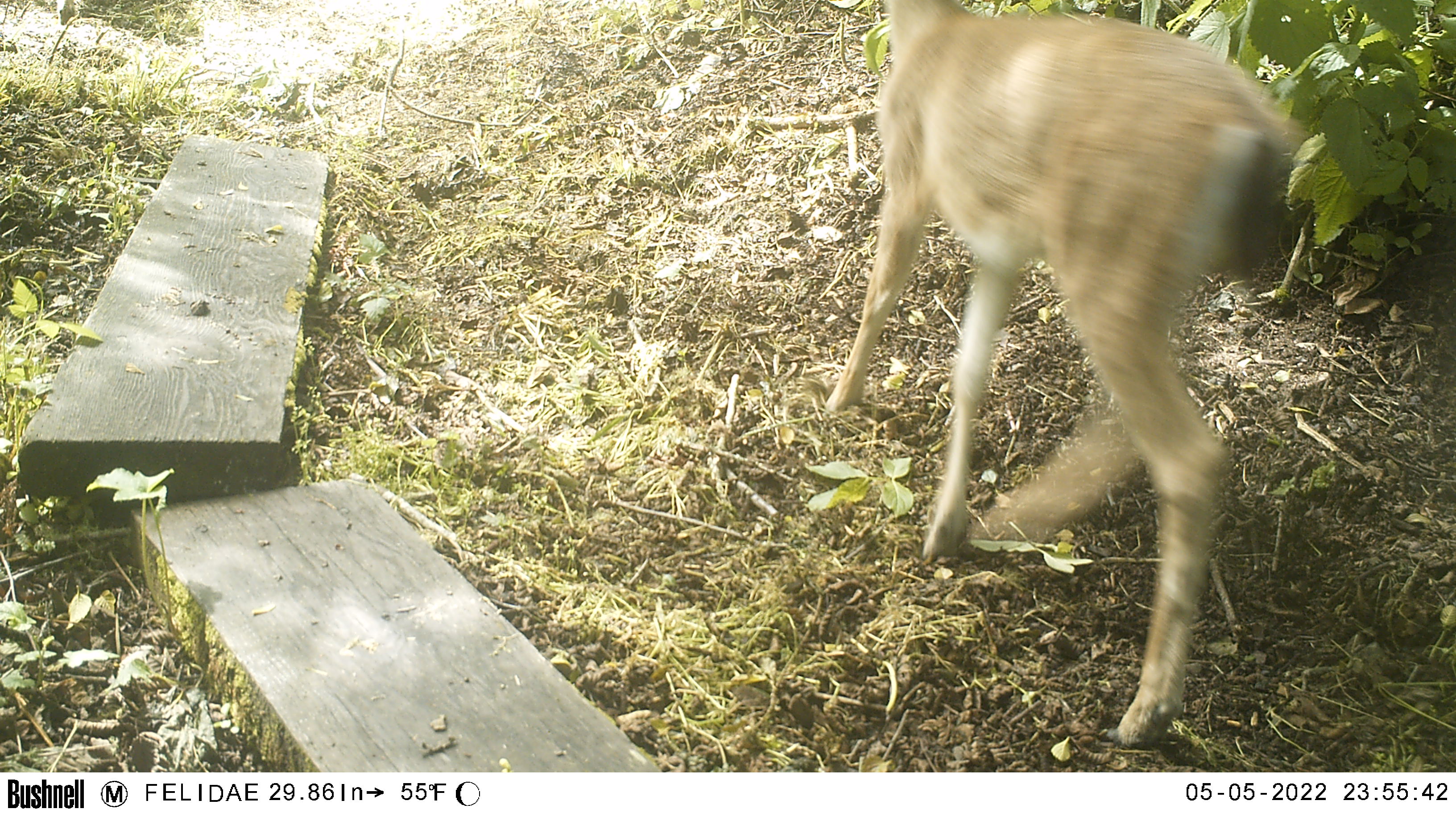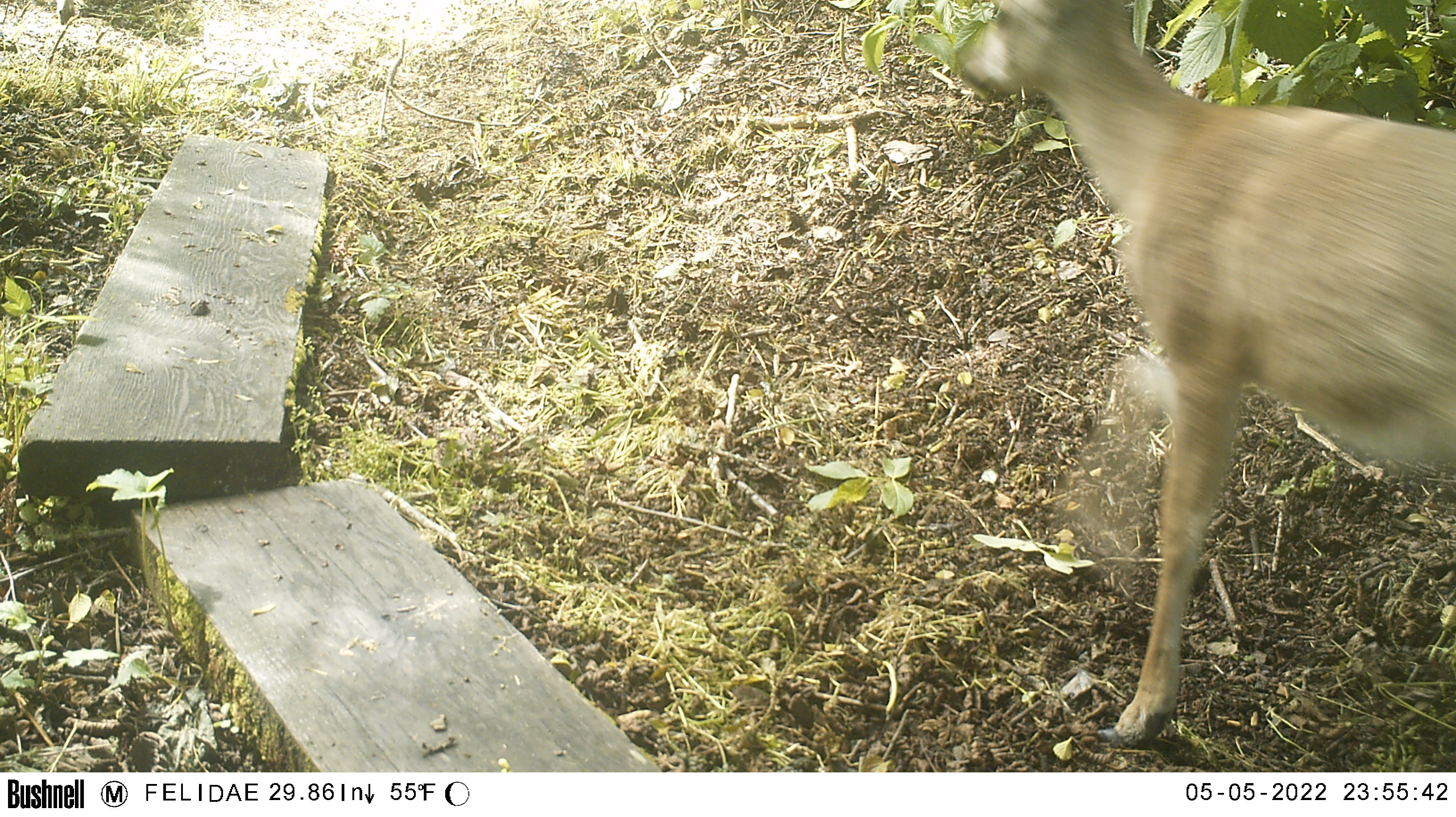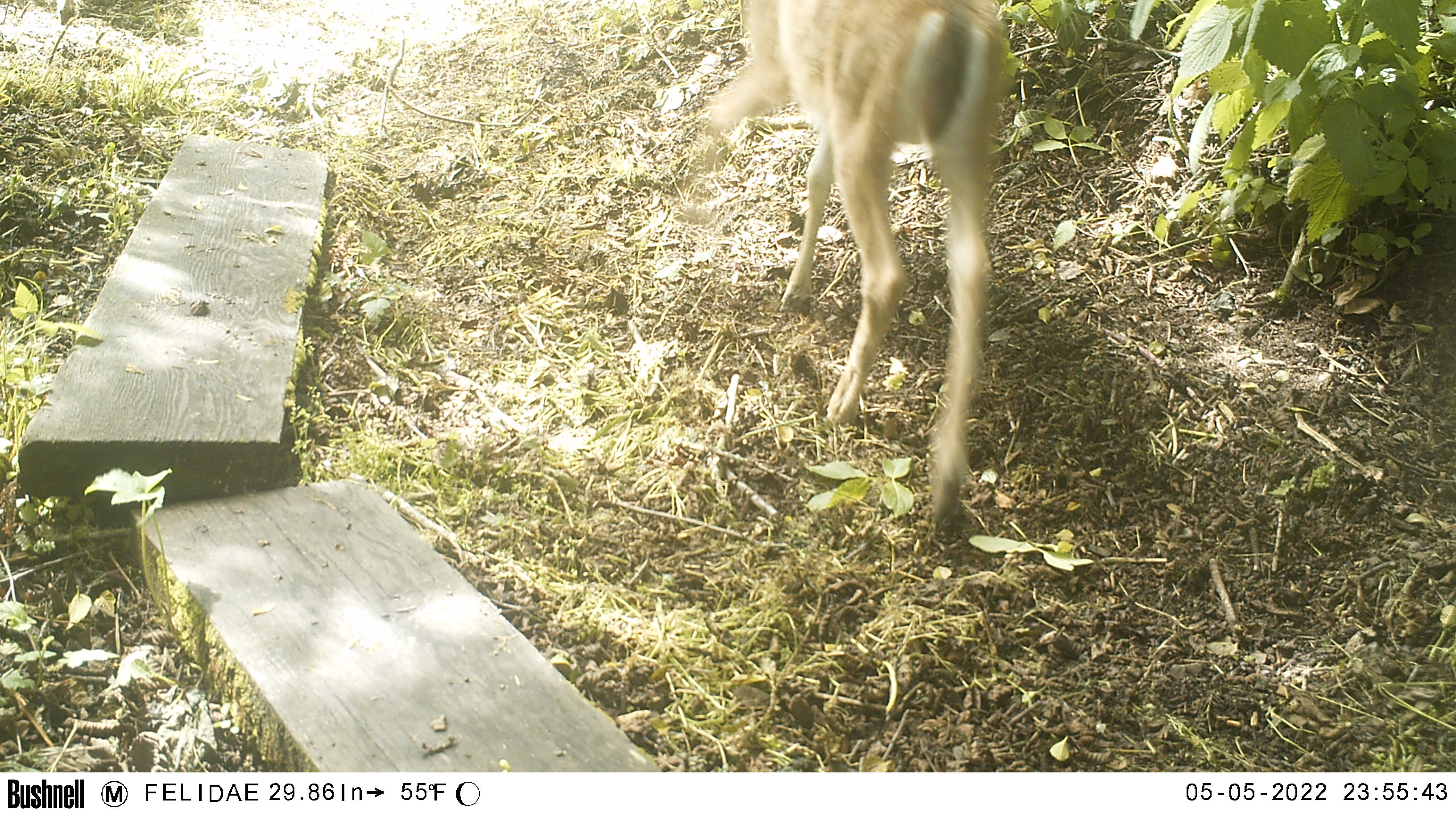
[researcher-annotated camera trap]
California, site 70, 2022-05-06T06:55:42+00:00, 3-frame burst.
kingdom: Animalia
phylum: Chordata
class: Mammalia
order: Artiodactyla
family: Cervidae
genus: Odocoileus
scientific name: Odocoileus hemionus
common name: mule deer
Mule deer (Odocoileus hemionus).